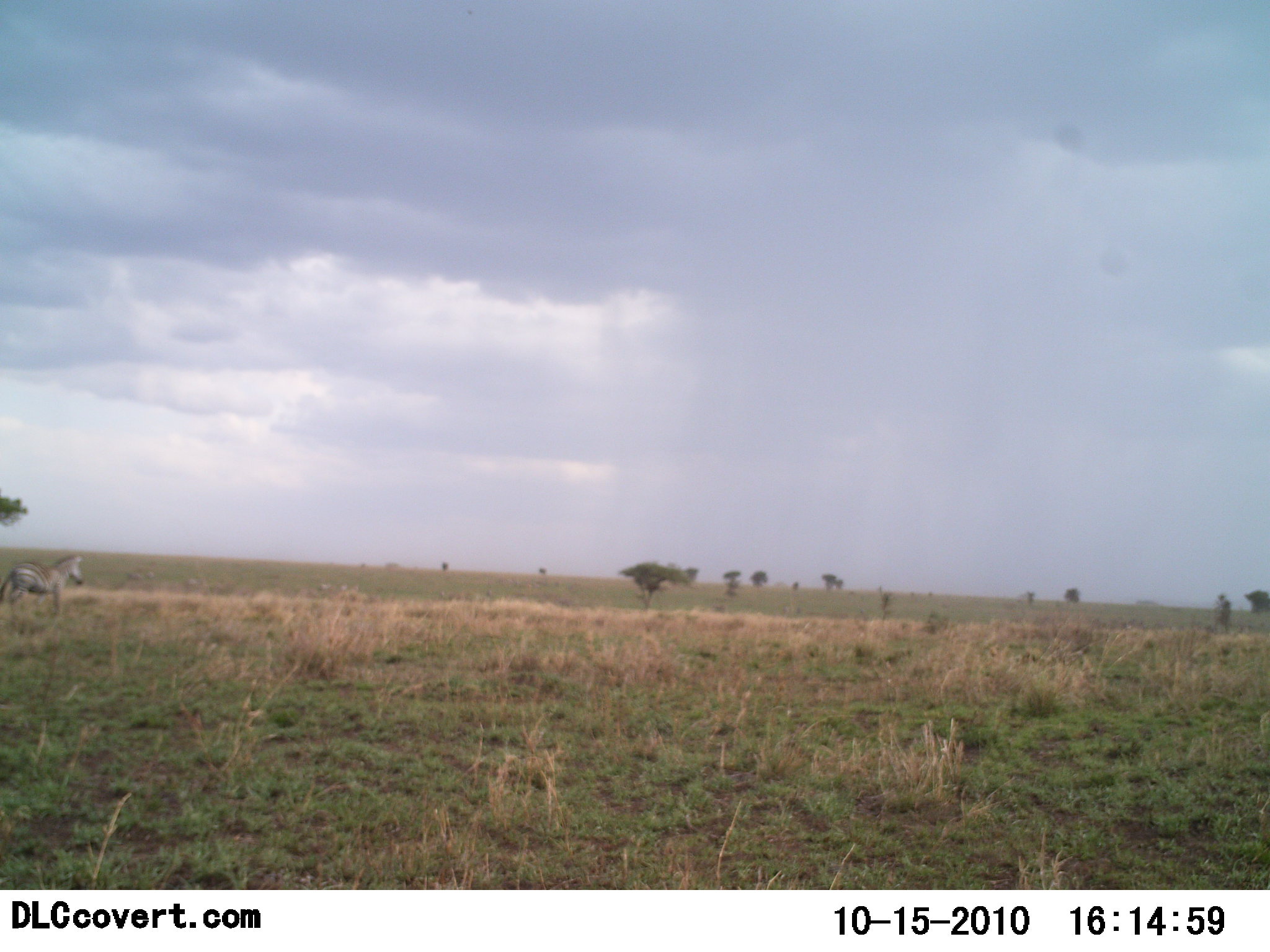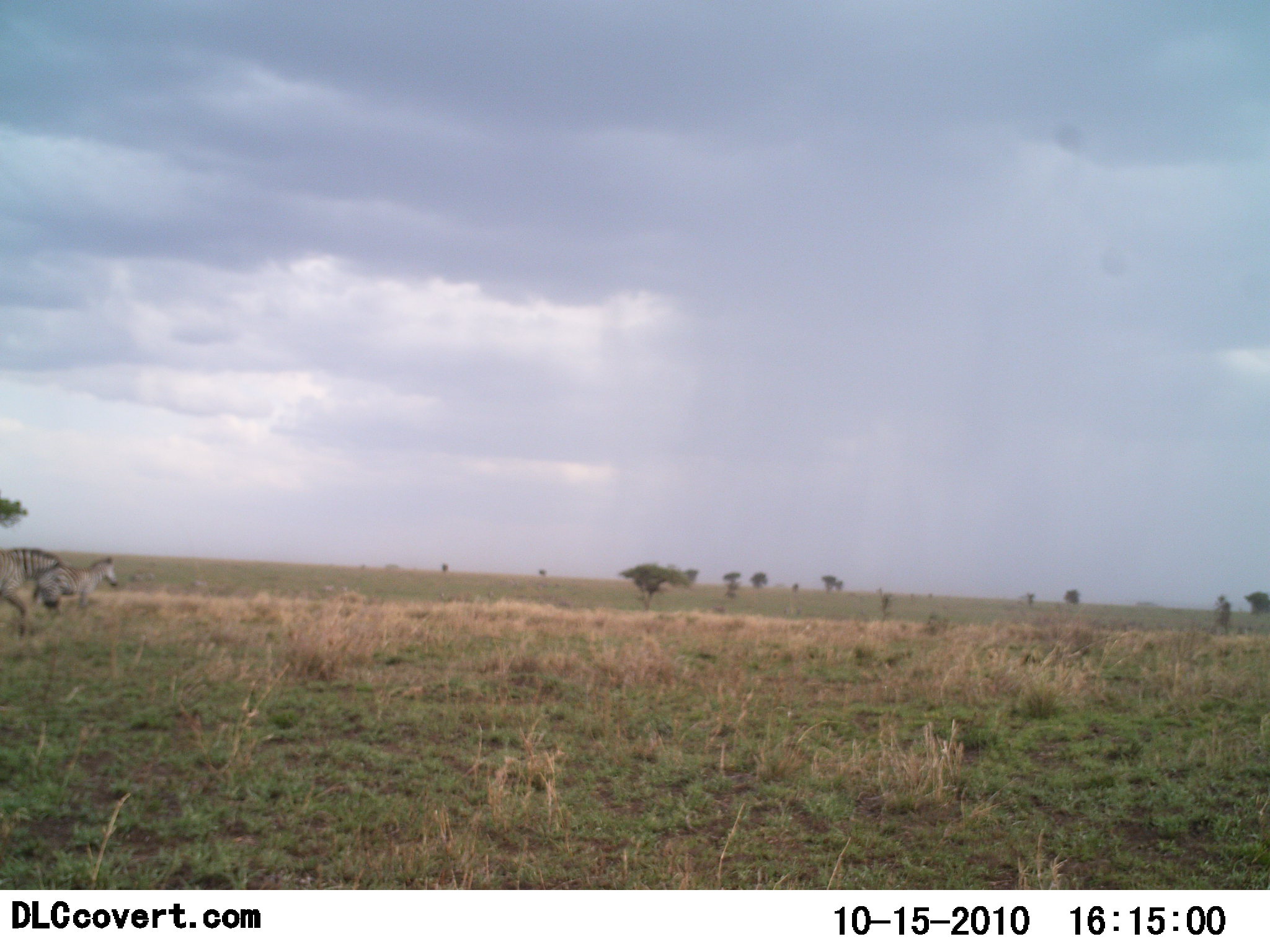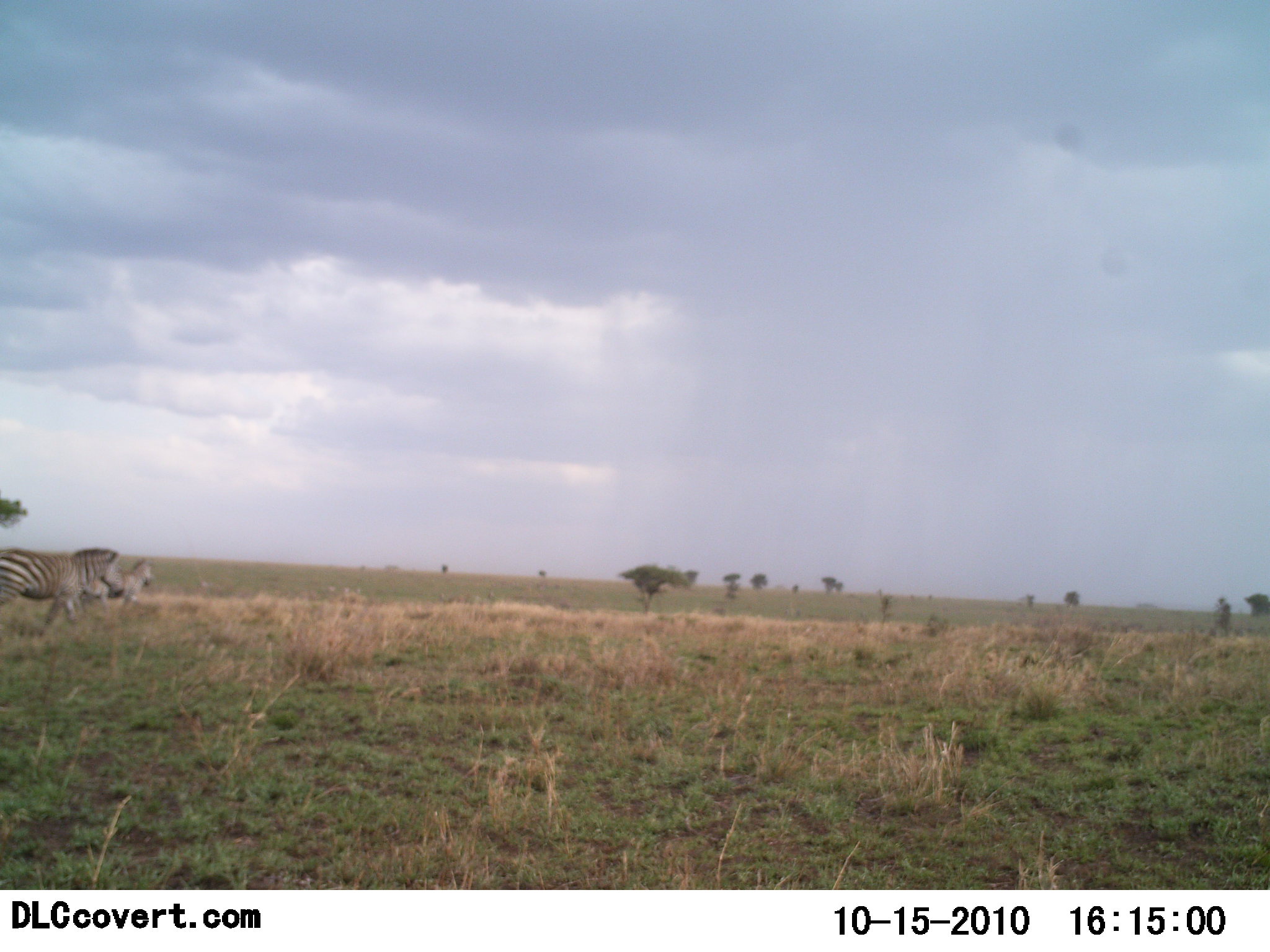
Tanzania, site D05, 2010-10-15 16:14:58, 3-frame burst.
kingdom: Animalia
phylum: Chordata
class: Mammalia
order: Perissodactyla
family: Equidae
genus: Equus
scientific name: Equus quagga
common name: plains zebra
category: zebra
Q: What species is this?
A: Zebra (plains zebra) (Equus quagga).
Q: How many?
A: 2.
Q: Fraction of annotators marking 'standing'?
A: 0%.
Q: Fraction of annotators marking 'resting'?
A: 0%.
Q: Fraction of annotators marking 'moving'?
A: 100%.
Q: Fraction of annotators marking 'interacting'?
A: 0%.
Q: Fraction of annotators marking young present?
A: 10%.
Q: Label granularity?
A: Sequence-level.